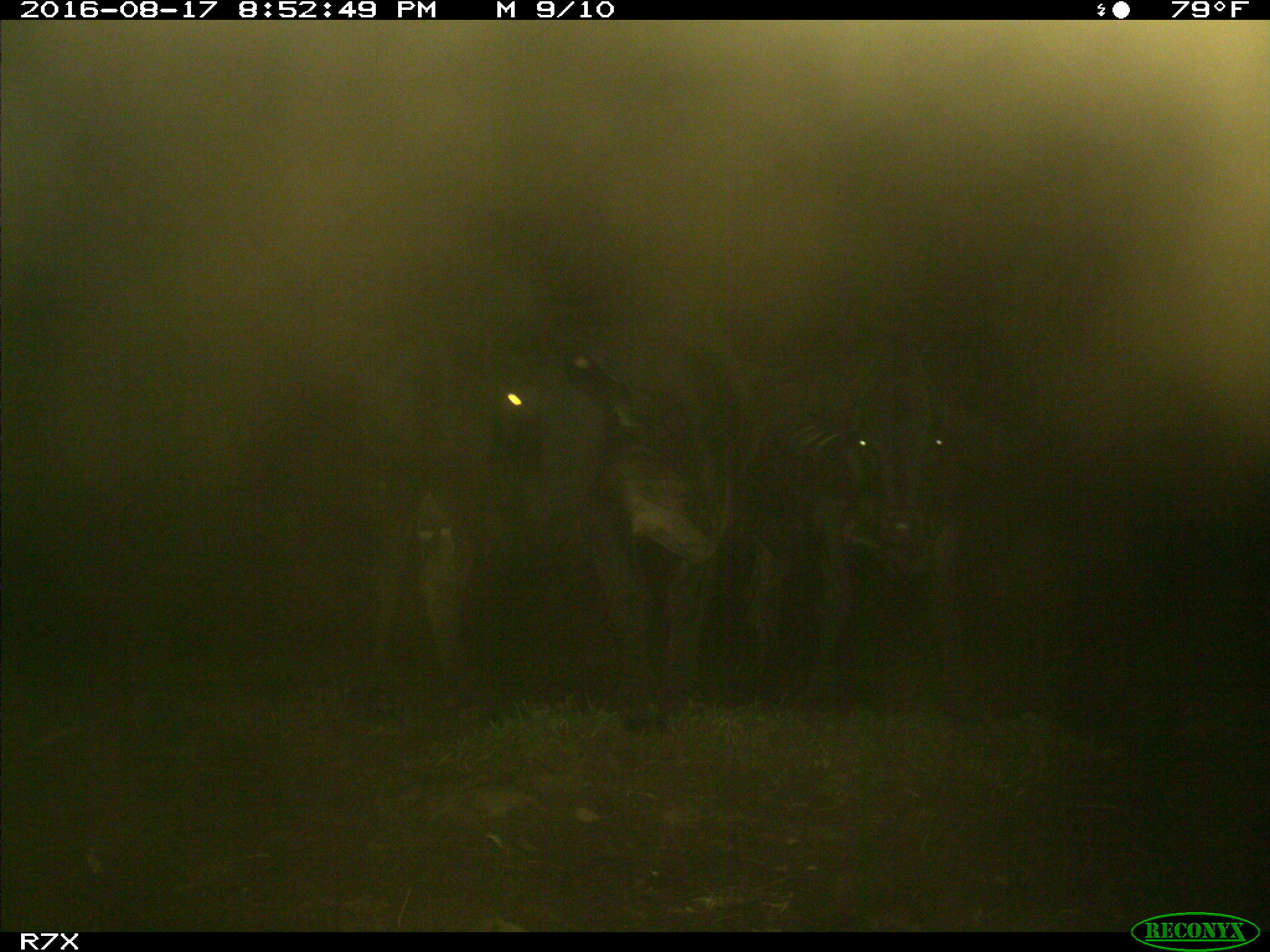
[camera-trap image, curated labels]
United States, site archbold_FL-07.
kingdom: Animalia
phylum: Chordata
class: Mammalia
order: Artiodactyla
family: Bovidae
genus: Bos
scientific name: Bos taurus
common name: domestic cow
Bos taurus (domestic cow).